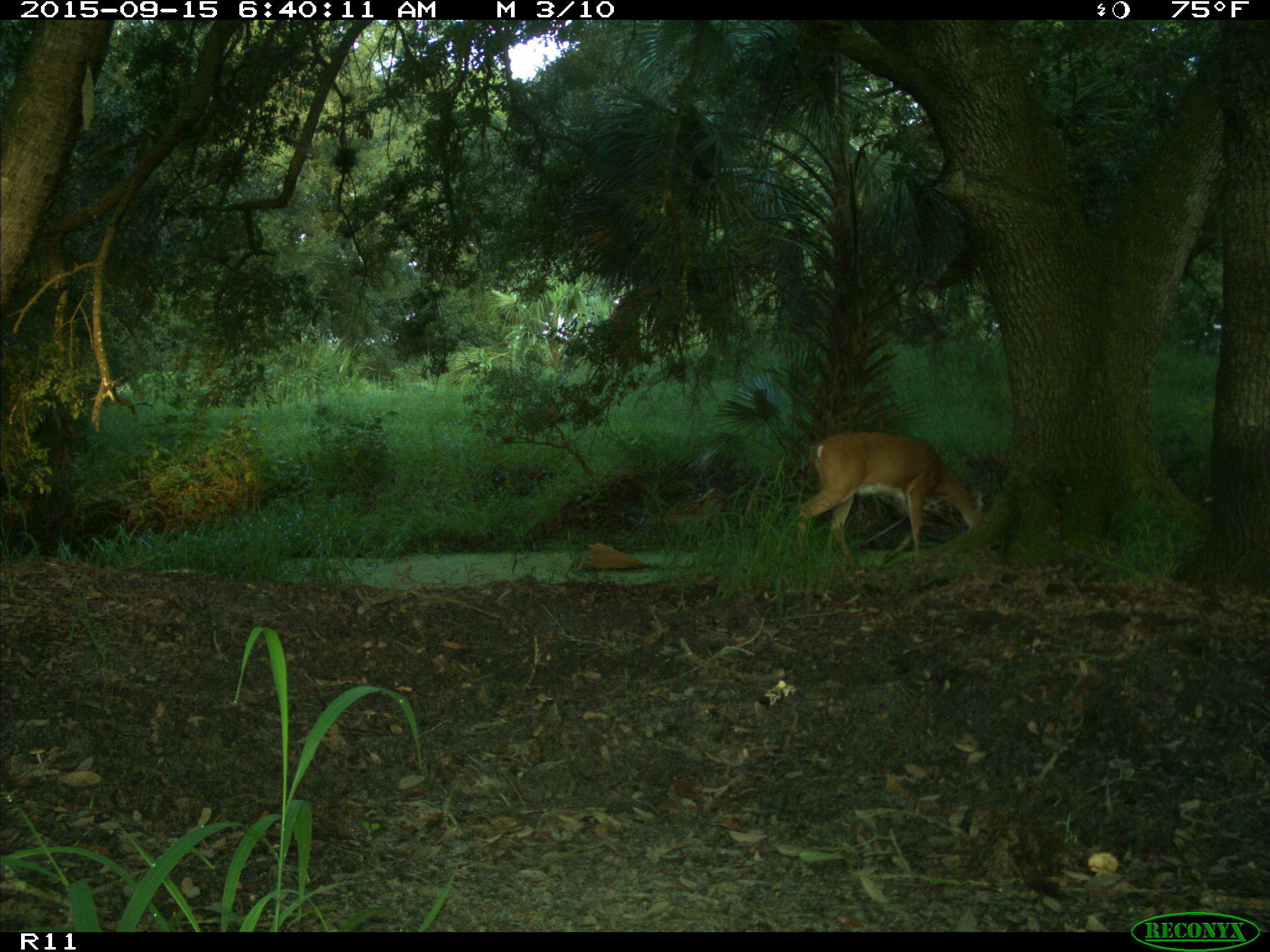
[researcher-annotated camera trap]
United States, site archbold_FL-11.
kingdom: Animalia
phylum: Chordata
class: Mammalia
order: Artiodactyla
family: Cervidae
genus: Odocoileus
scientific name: Odocoileus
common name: deer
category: unidentified deer